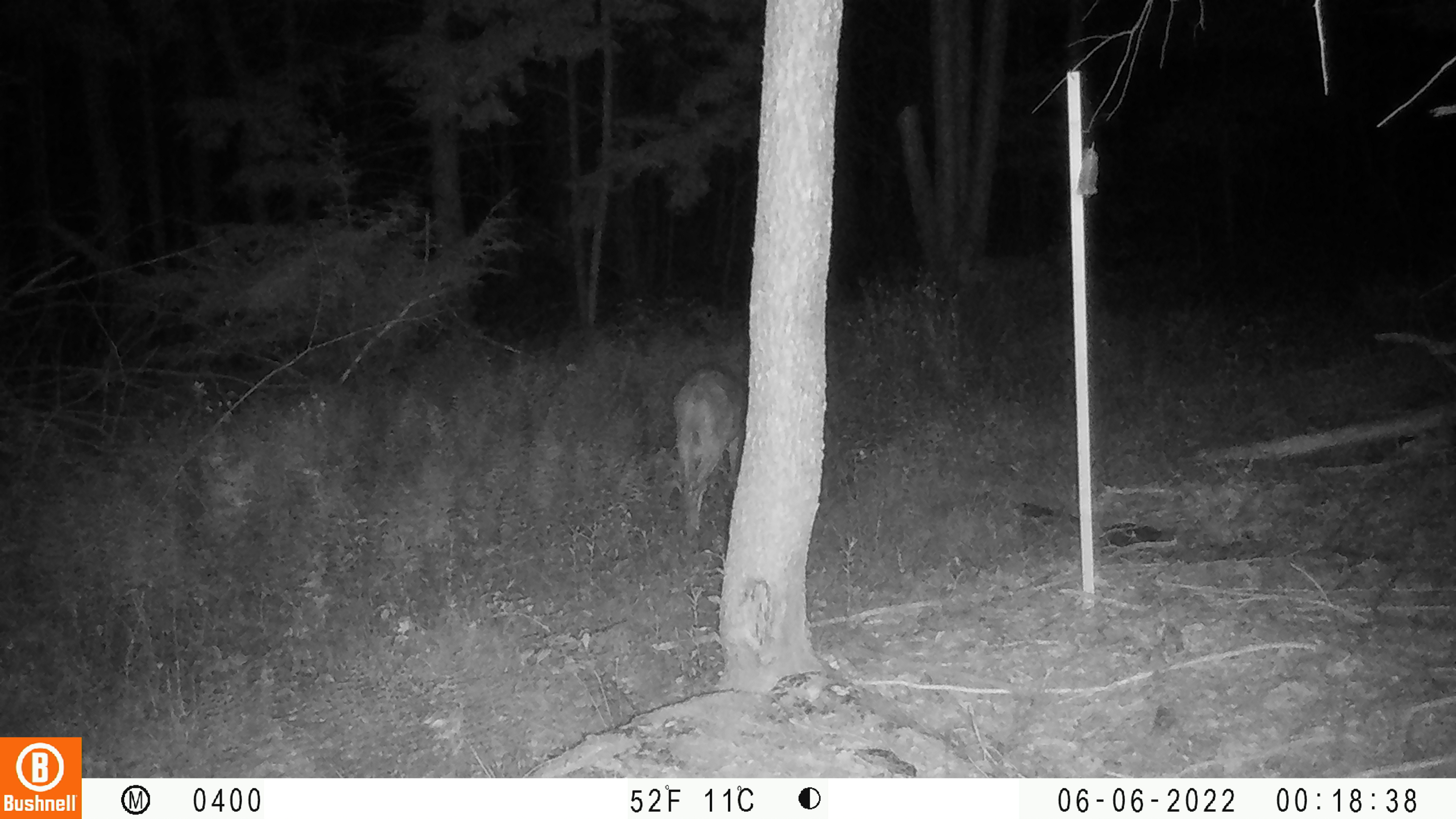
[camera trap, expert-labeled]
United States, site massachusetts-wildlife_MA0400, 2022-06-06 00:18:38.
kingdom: Animalia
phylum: Chordata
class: Mammalia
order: Artiodactyla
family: Cervidae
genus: Odocoileus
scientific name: Odocoileus virginianus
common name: white-tailed deer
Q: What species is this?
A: White-tailed deer (Odocoileus virginianus).